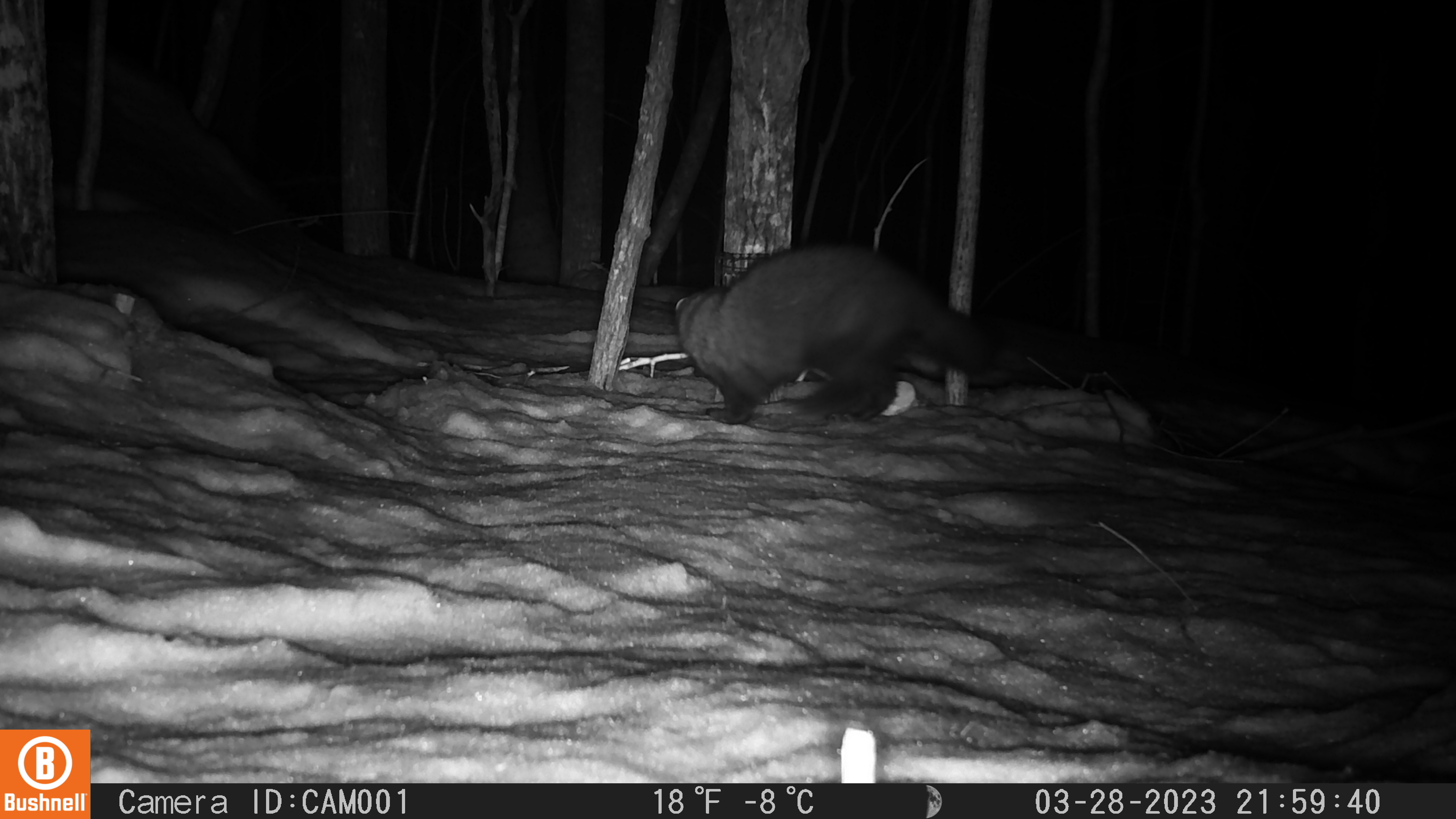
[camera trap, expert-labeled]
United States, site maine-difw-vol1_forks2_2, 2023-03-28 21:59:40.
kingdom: Animalia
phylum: Chordata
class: Mammalia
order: Carnivora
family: Mustelidae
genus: Pekania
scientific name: Pekania pennanti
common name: fisher